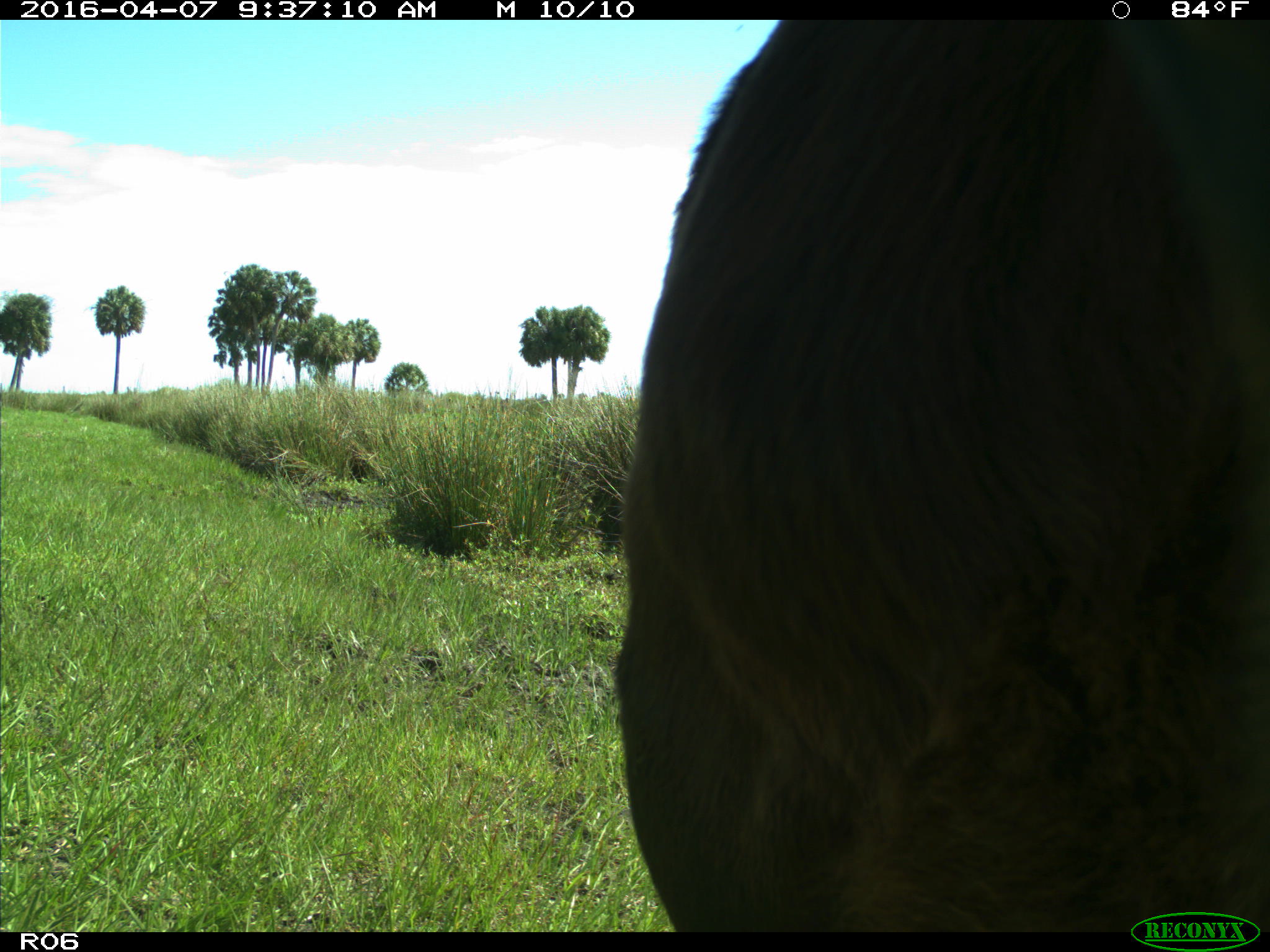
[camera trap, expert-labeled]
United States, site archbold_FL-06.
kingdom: Animalia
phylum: Chordata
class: Mammalia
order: Artiodactyla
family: Bovidae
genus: Bos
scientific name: Bos taurus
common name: domestic cow